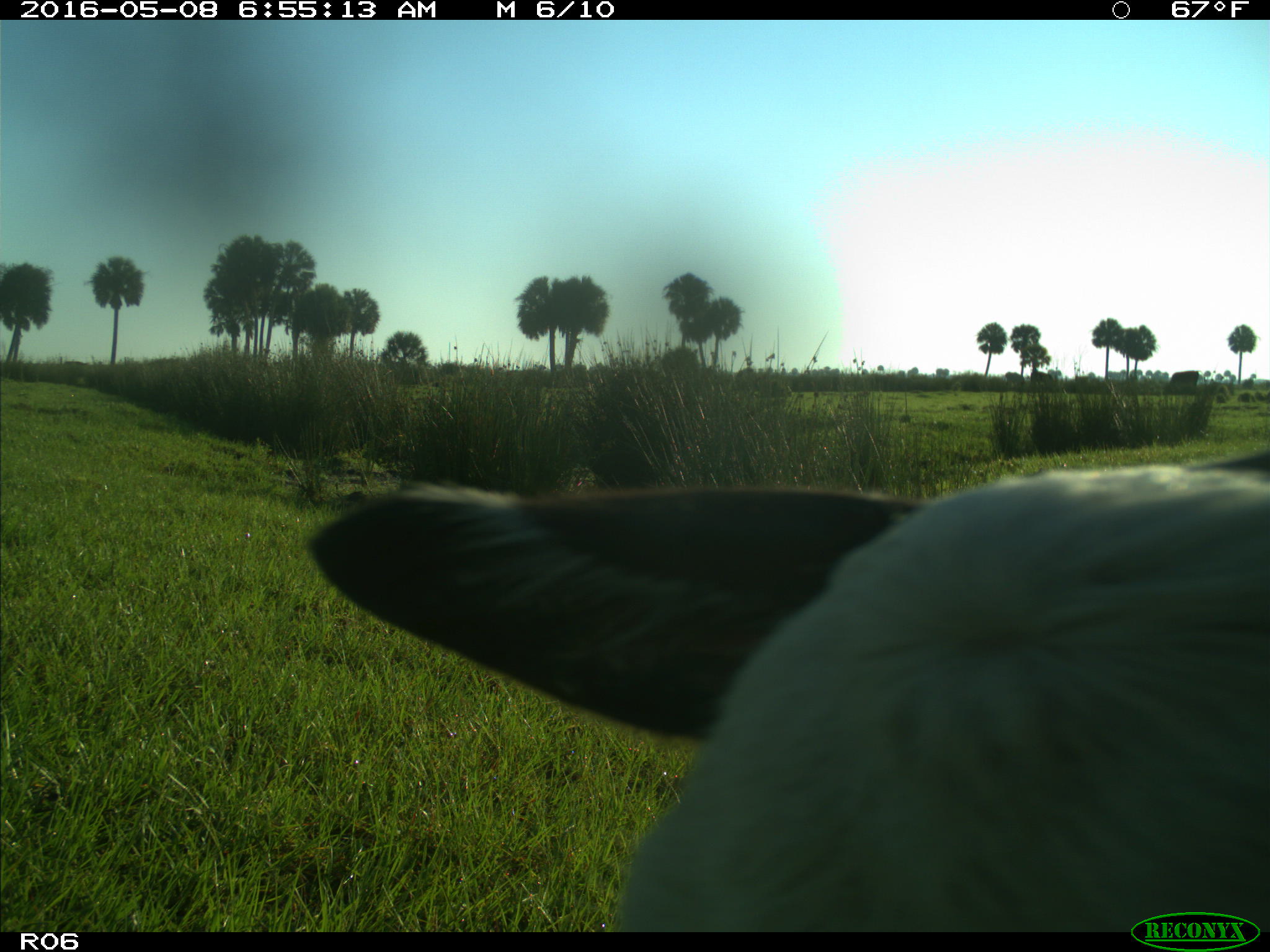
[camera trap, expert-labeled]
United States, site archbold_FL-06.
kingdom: Animalia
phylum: Chordata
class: Mammalia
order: Artiodactyla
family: Bovidae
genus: Bos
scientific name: Bos taurus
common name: domestic cow